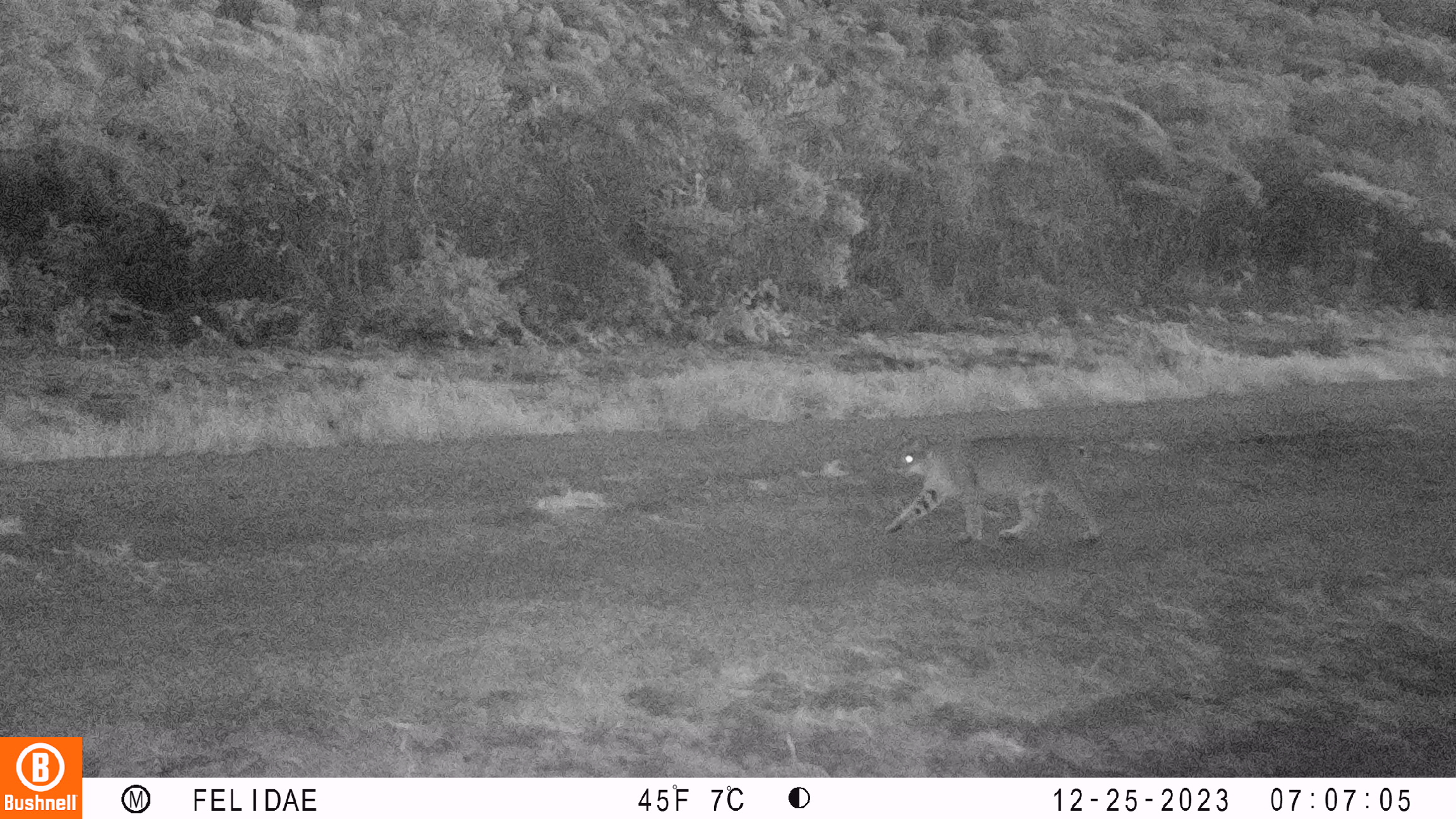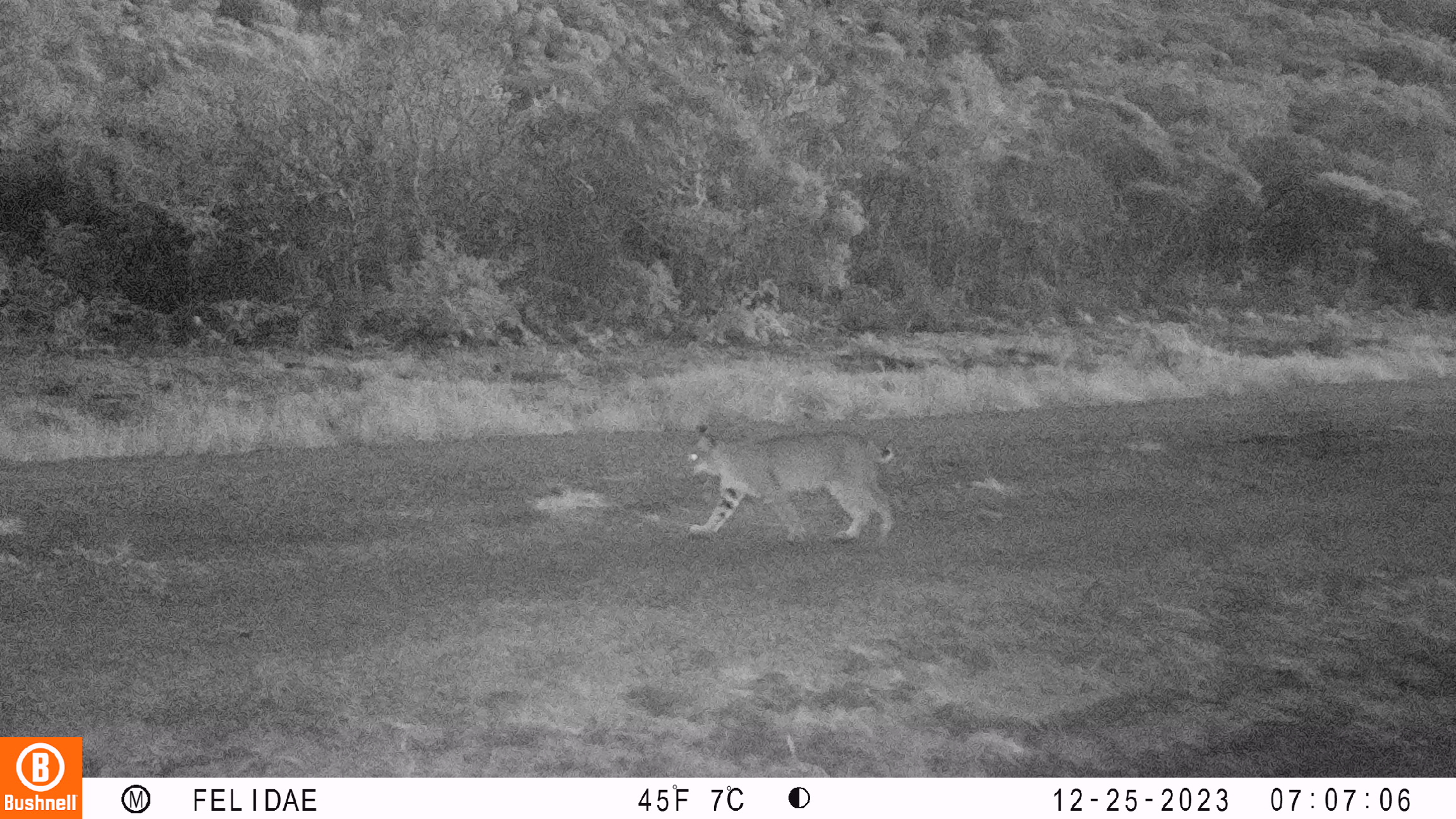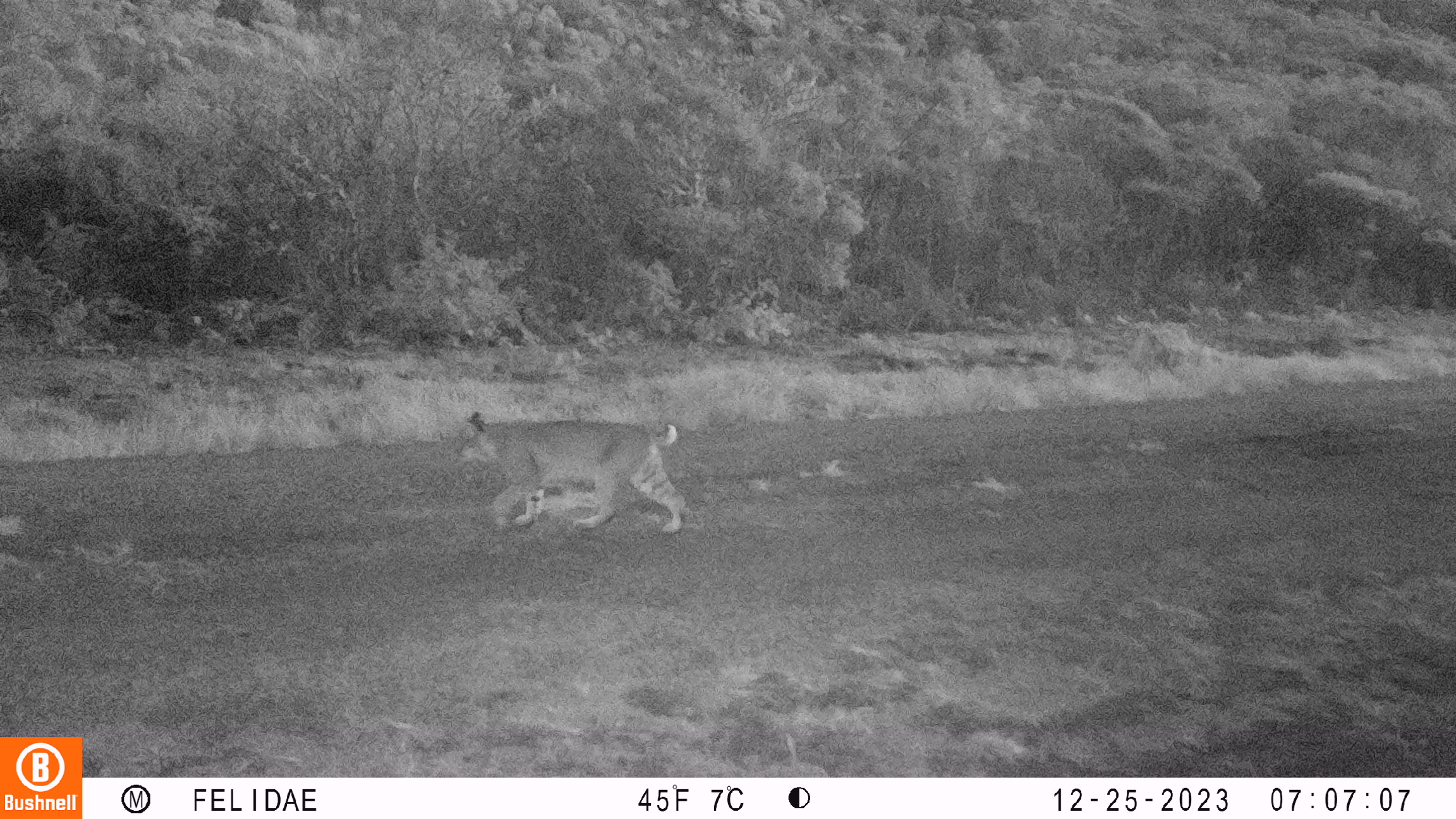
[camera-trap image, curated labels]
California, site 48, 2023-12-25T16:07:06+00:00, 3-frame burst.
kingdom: Animalia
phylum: Chordata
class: Mammalia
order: Carnivora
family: Felidae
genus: Lynx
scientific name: Lynx rufus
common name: bobcat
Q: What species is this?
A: Bobcat (Lynx rufus).